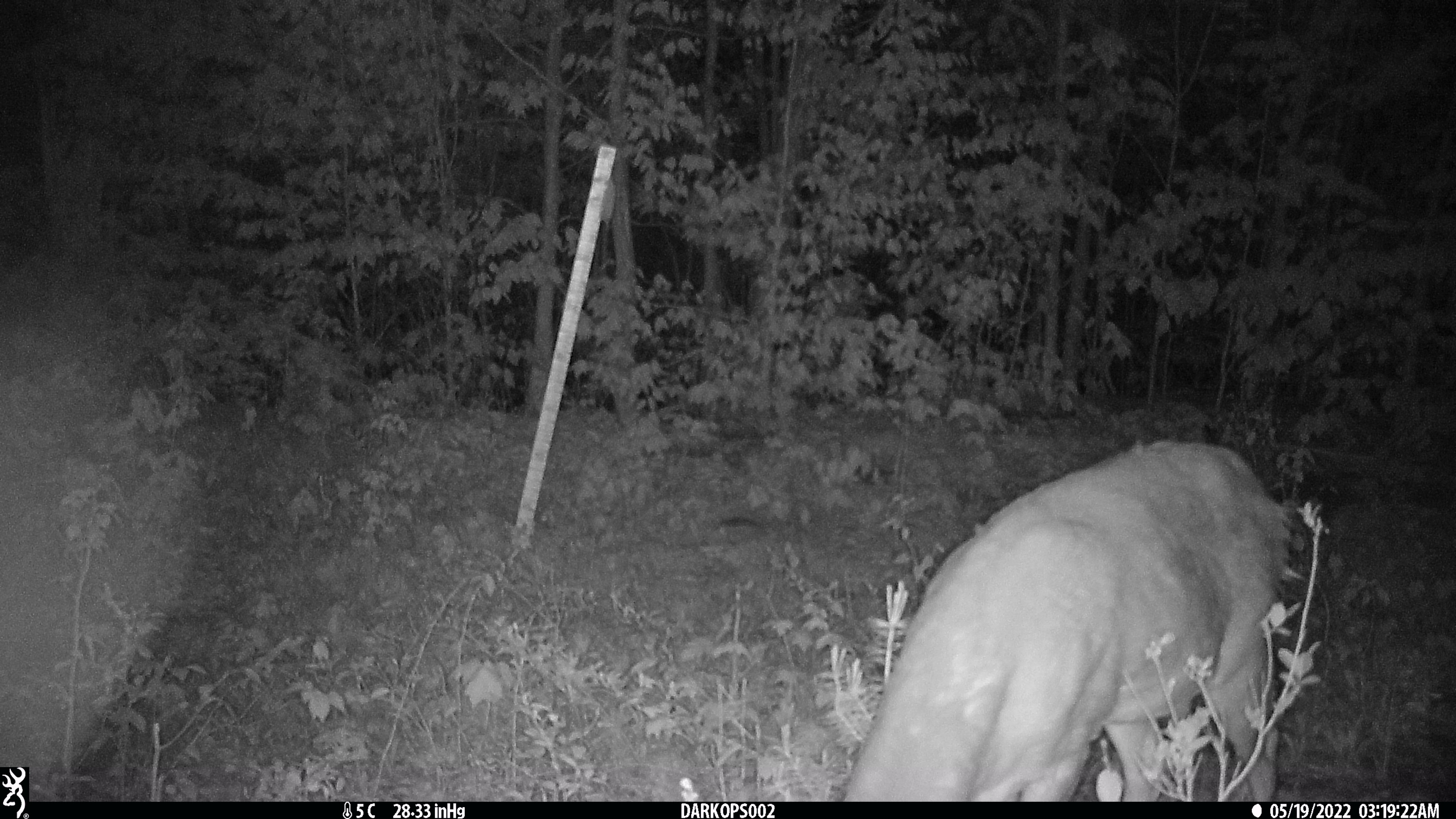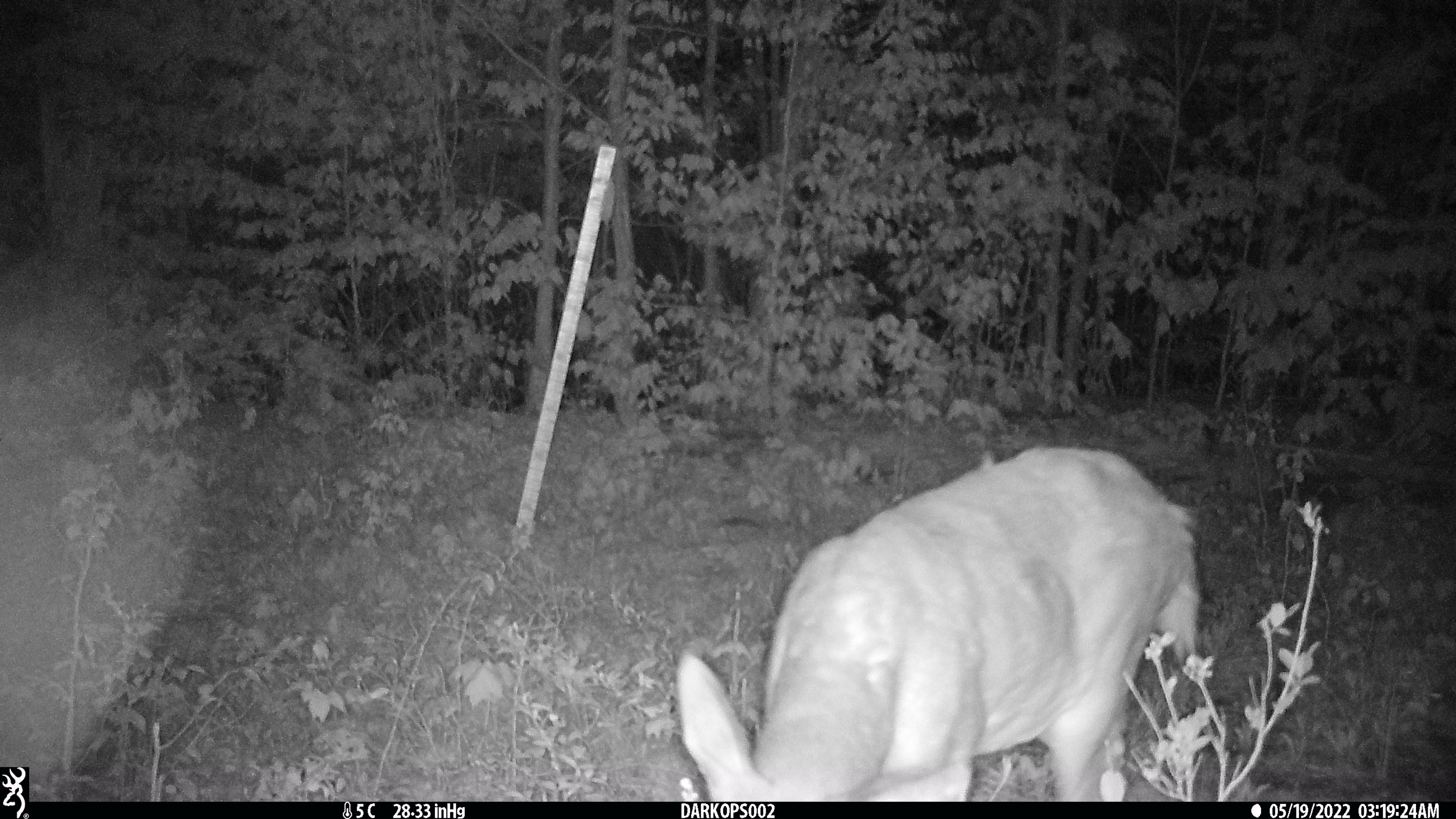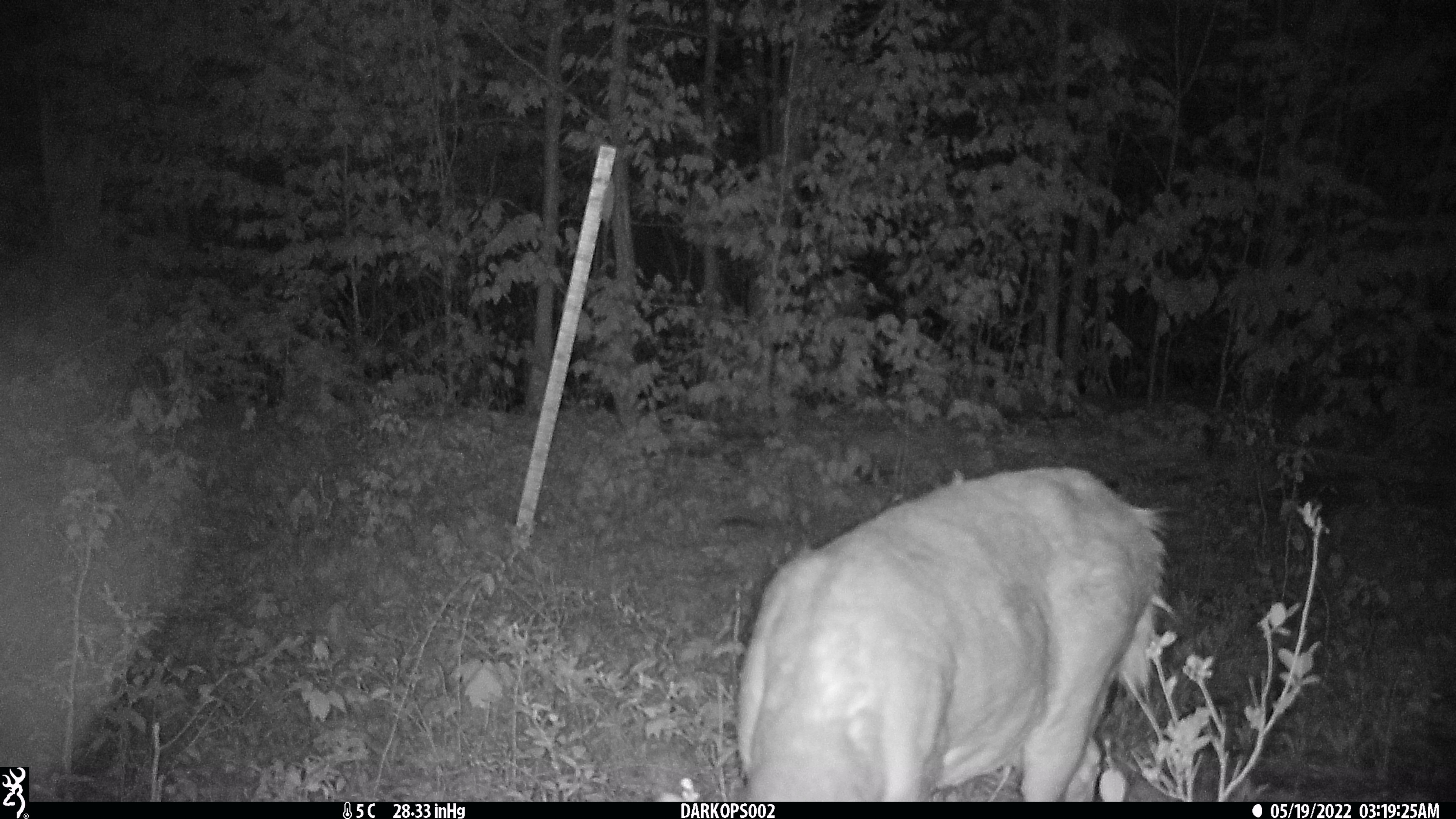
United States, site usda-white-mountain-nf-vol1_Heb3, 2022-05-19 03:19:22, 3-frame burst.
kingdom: Animalia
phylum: Chordata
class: Mammalia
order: Artiodactyla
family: Cervidae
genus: Odocoileus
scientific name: Odocoileus virginianus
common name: white-tailed deer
White-tailed deer (Odocoileus virginianus).